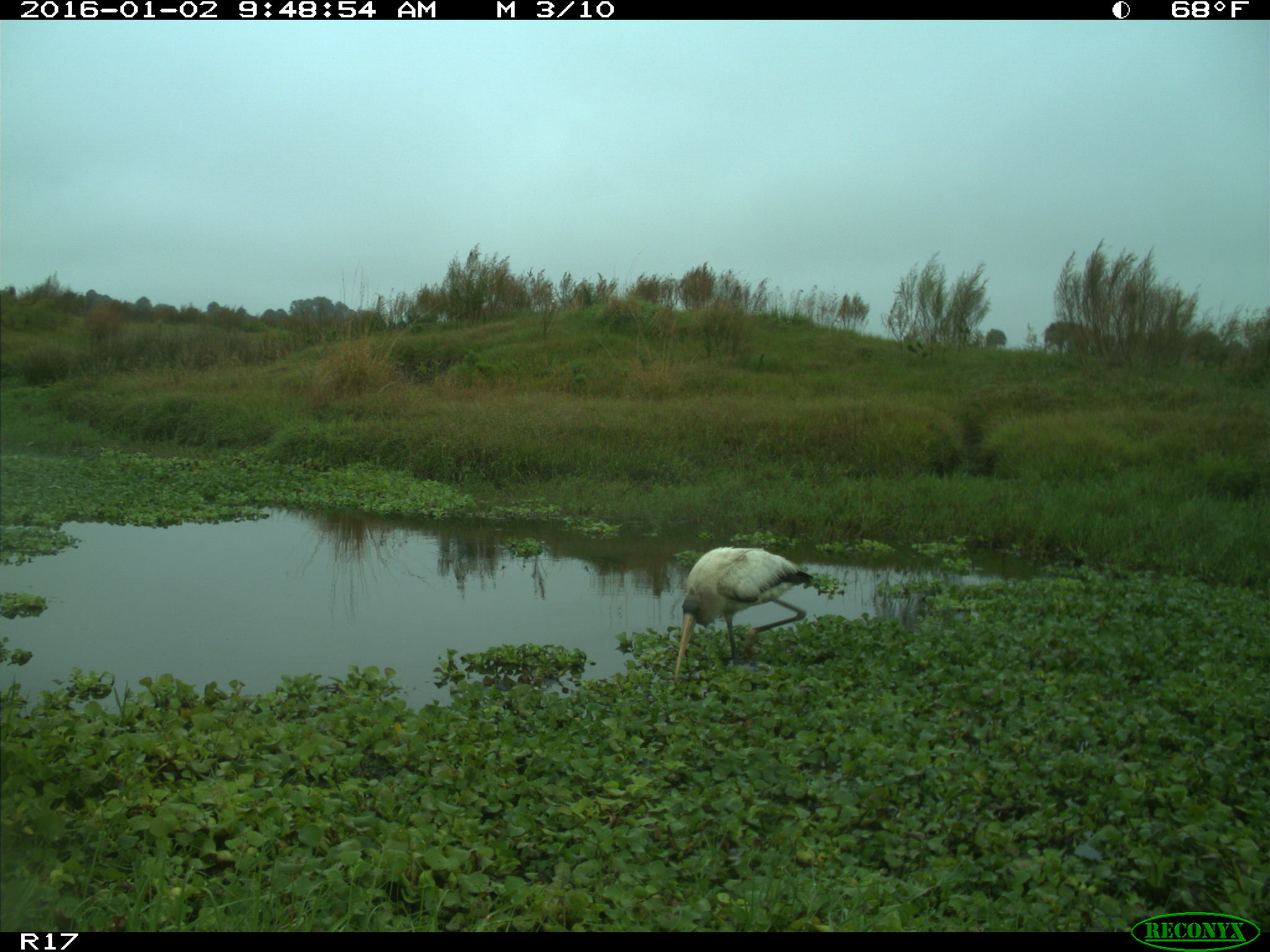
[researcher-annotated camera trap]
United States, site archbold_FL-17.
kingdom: Animalia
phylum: Chordata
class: Aves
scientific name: Aves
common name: birds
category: unidentified bird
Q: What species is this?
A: Unidentified bird (birds) (Aves).